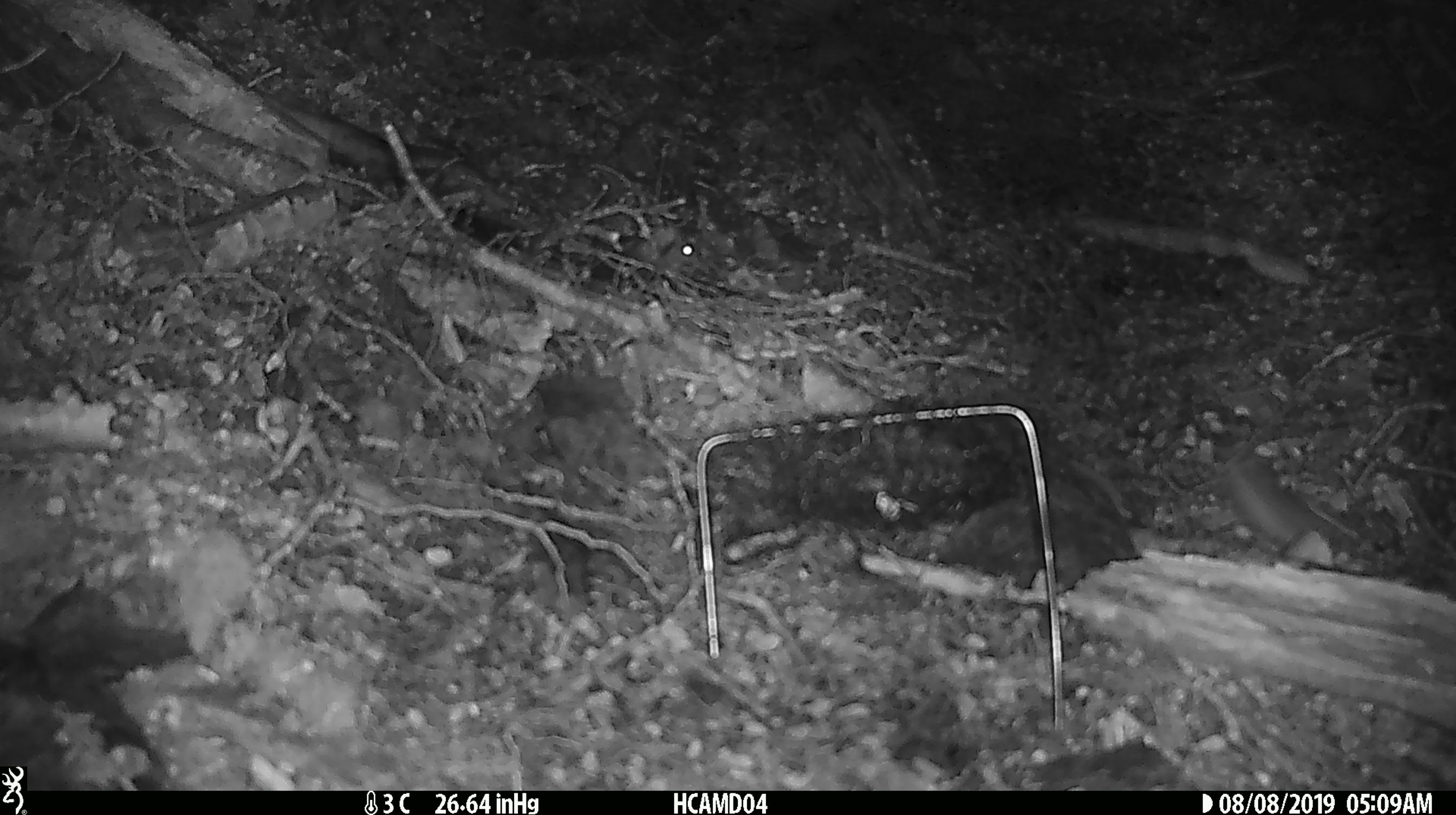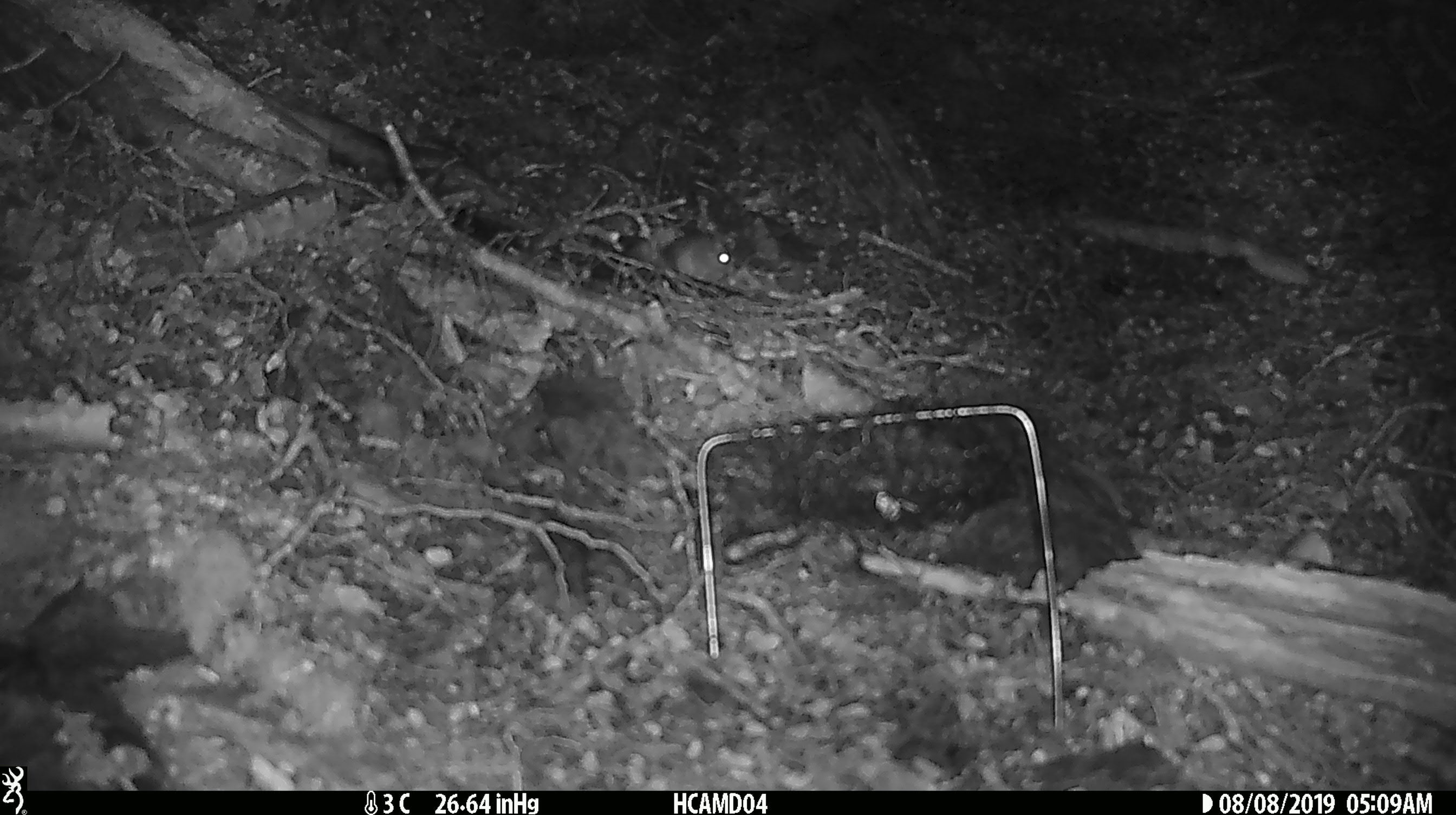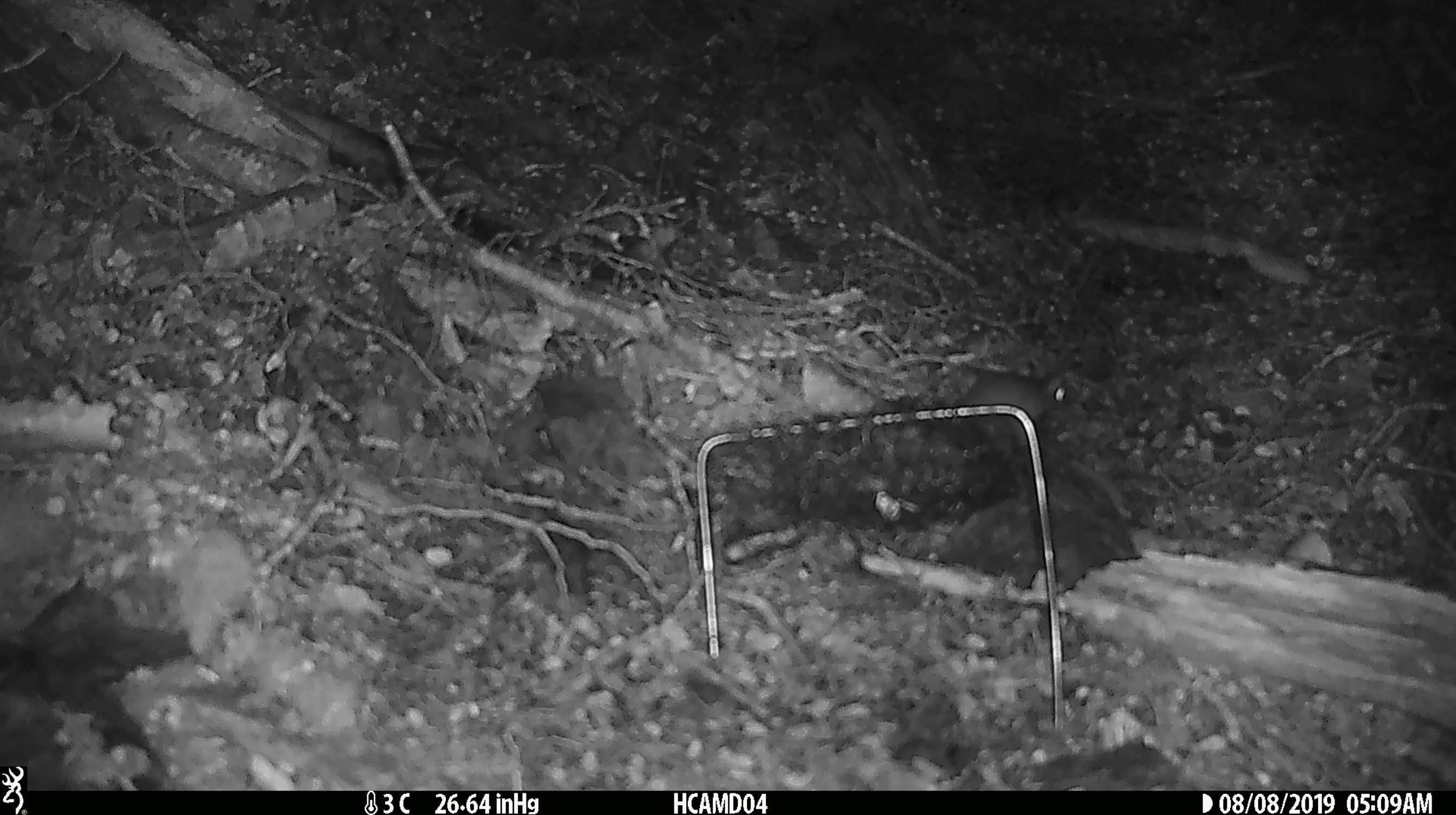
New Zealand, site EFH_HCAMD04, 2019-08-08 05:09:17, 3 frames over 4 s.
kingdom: Animalia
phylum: Chordata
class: Mammalia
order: Rodentia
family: Muridae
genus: Mus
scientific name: Mus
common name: mouse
Mouse (Mus).